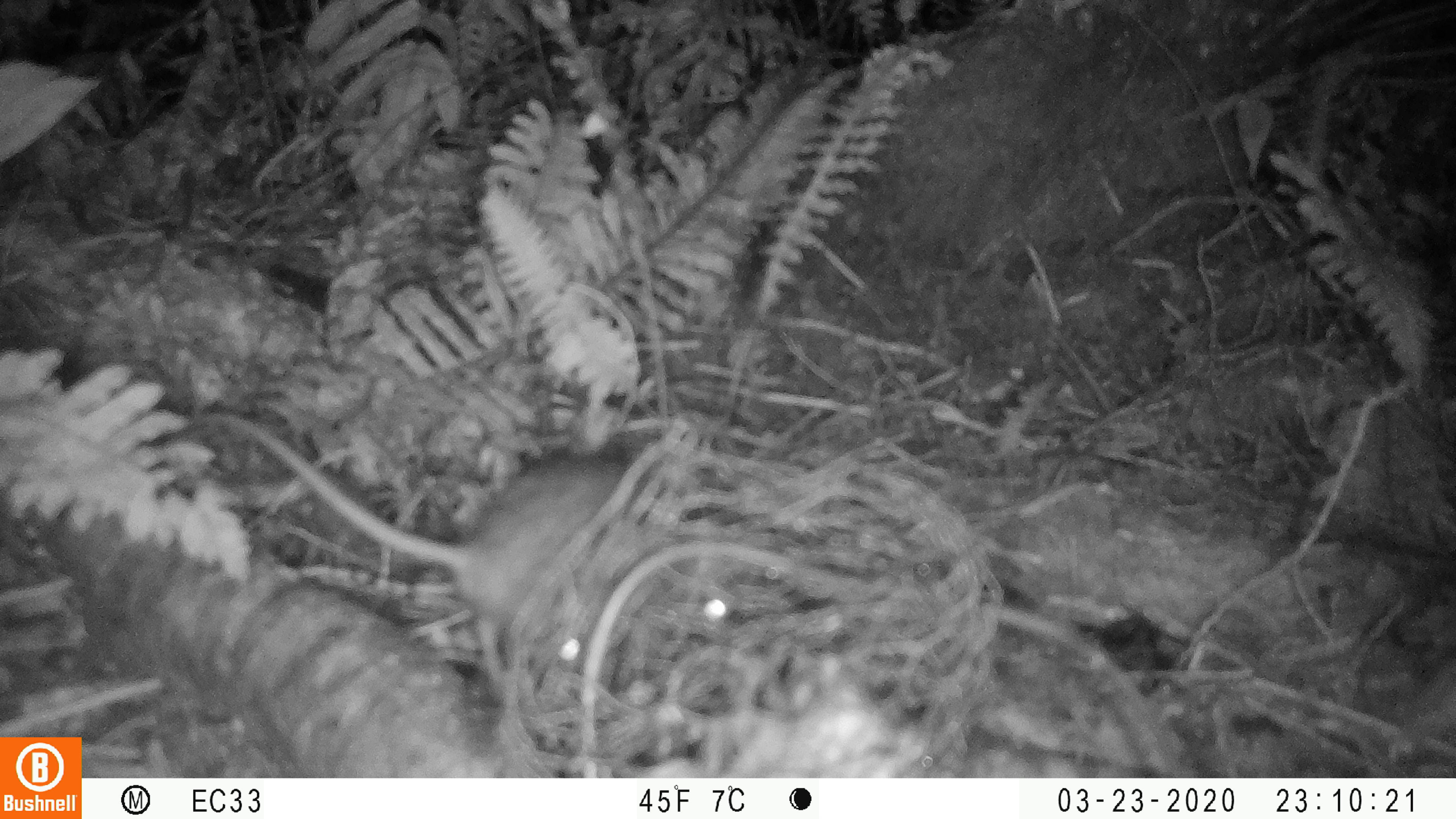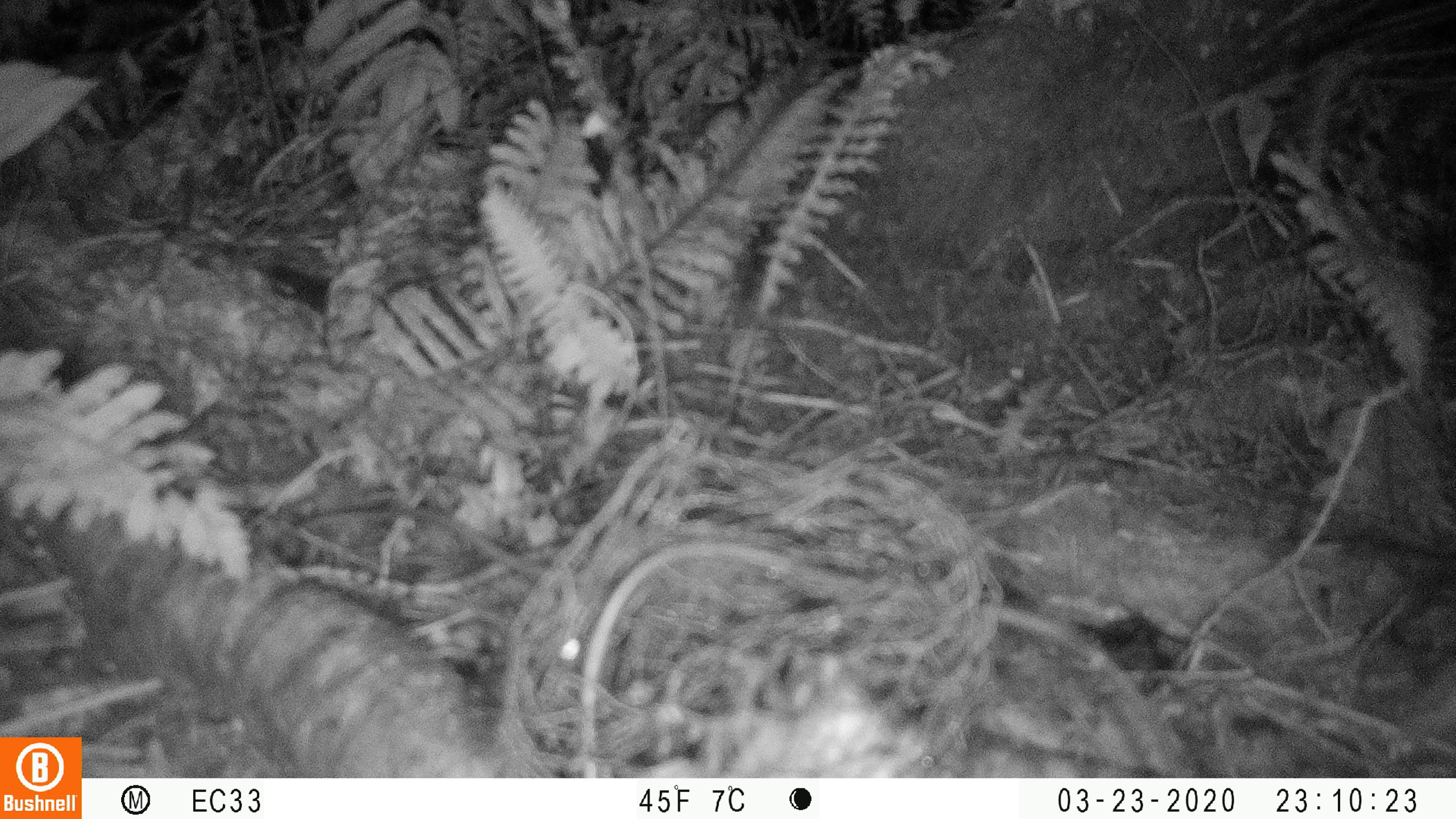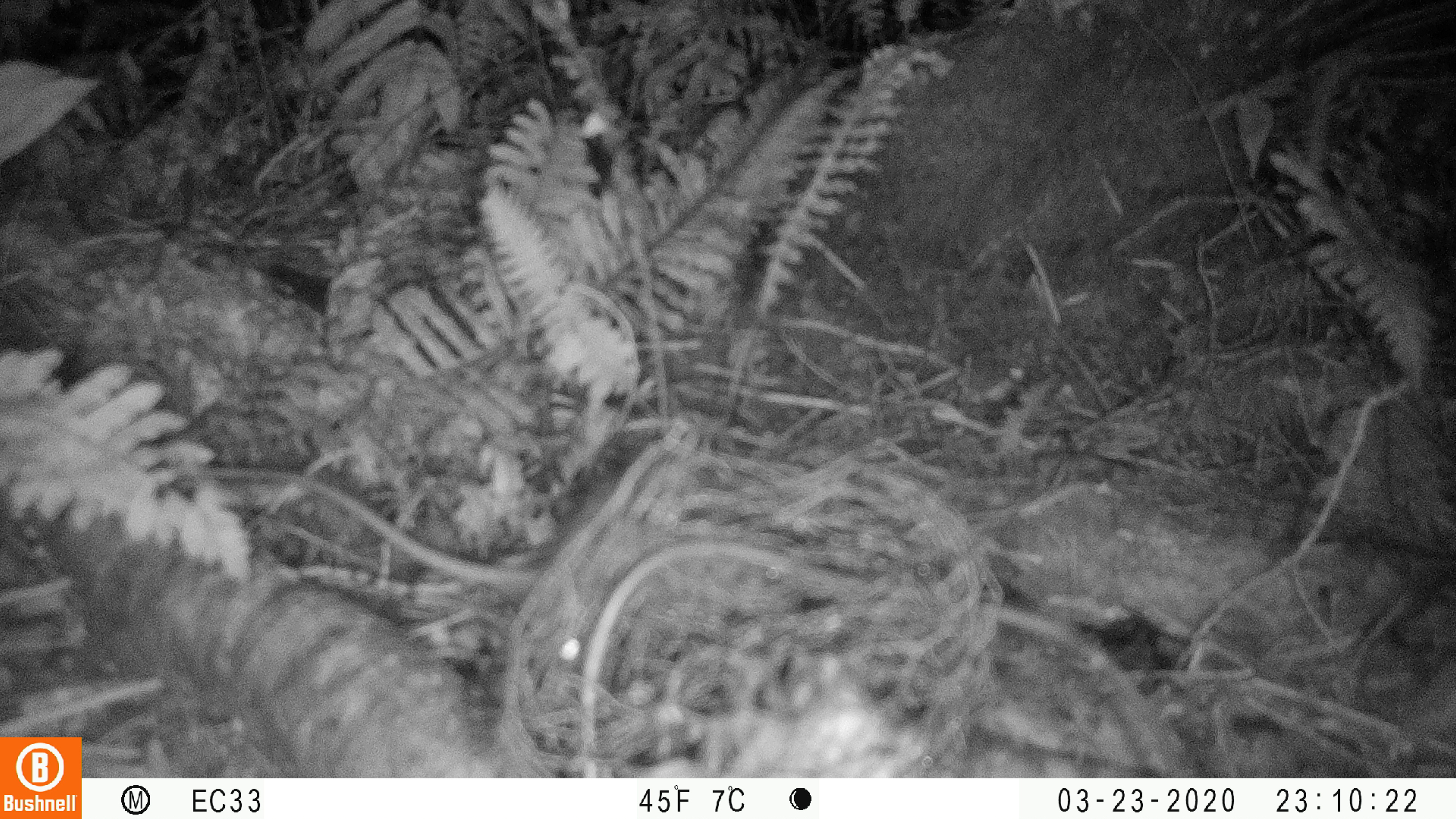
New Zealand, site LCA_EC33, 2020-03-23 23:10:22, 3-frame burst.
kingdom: Animalia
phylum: Chordata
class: Mammalia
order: Rodentia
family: Muridae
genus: Rattus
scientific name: Rattus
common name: rat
Rat (Rattus).